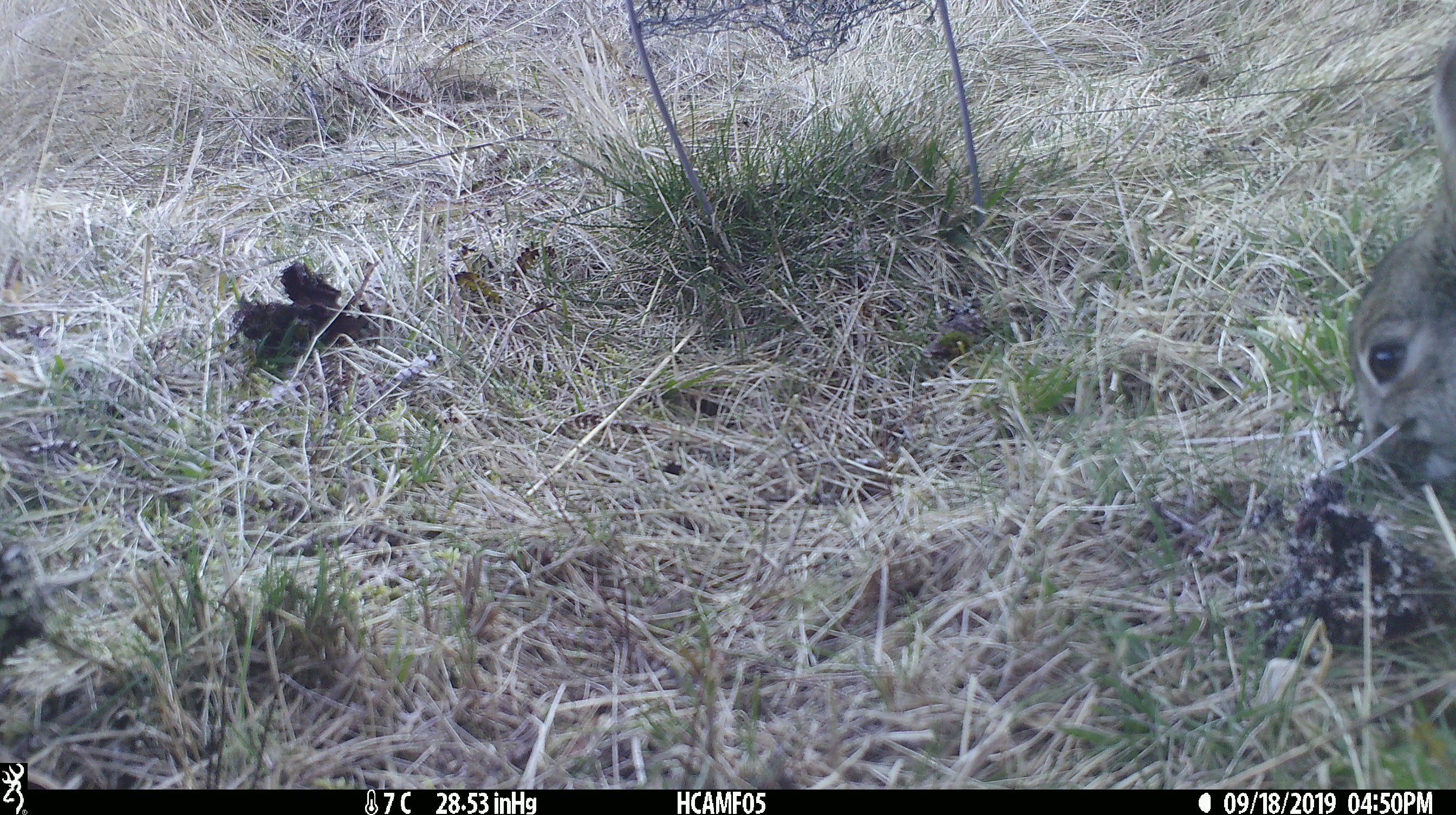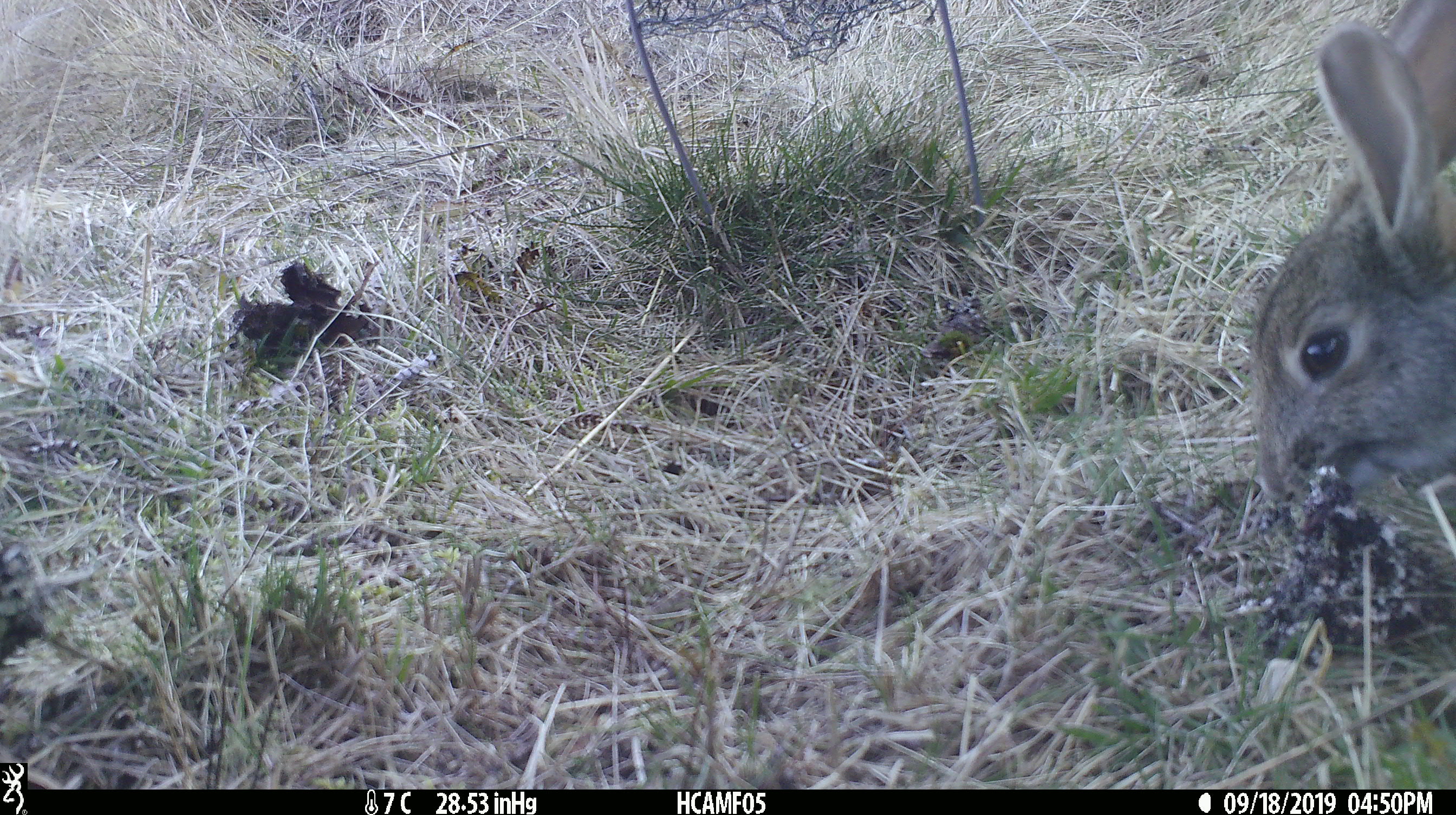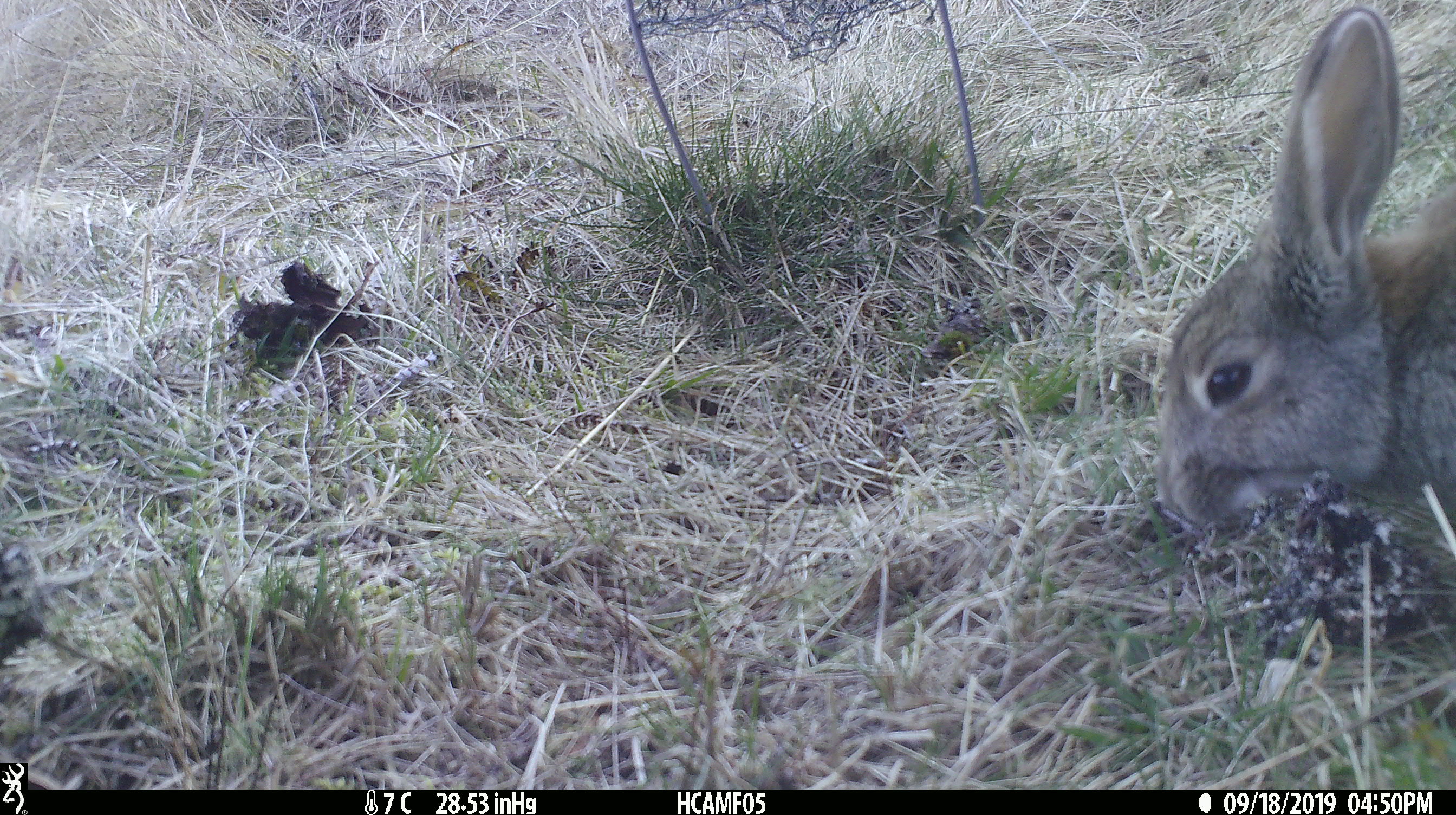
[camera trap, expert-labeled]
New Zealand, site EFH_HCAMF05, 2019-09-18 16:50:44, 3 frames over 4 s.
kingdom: Animalia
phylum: Chordata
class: Mammalia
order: Lagomorpha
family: Leporidae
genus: Oryctolagus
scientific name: Oryctolagus cuniculus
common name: european rabbit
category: rabbit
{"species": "rabbit (european rabbit) (Oryctolagus cuniculus)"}